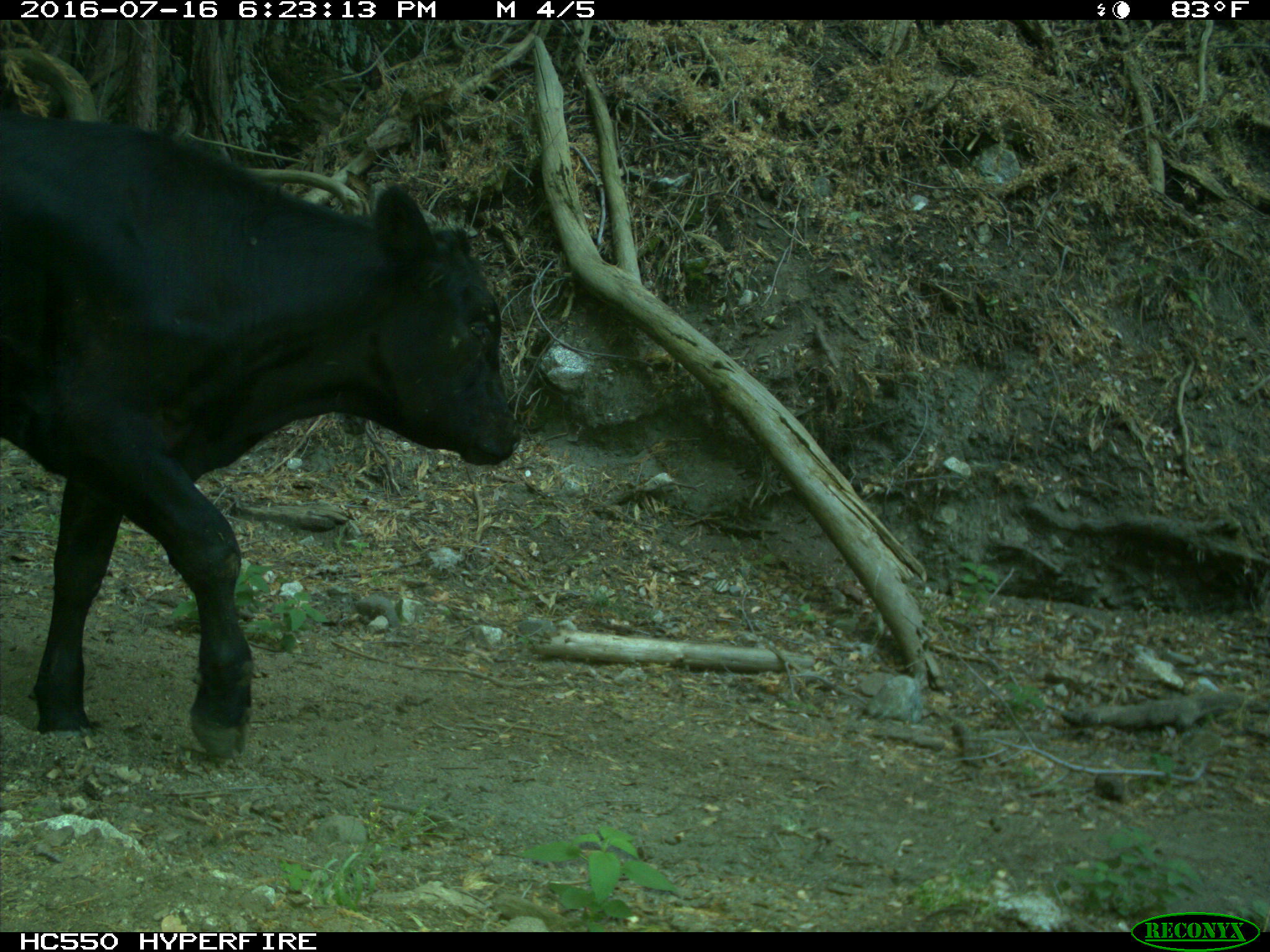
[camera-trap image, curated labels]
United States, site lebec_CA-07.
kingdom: Animalia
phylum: Chordata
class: Mammalia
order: Artiodactyla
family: Bovidae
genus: Bos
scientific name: Bos taurus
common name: domestic cow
Bos taurus (domestic cow).